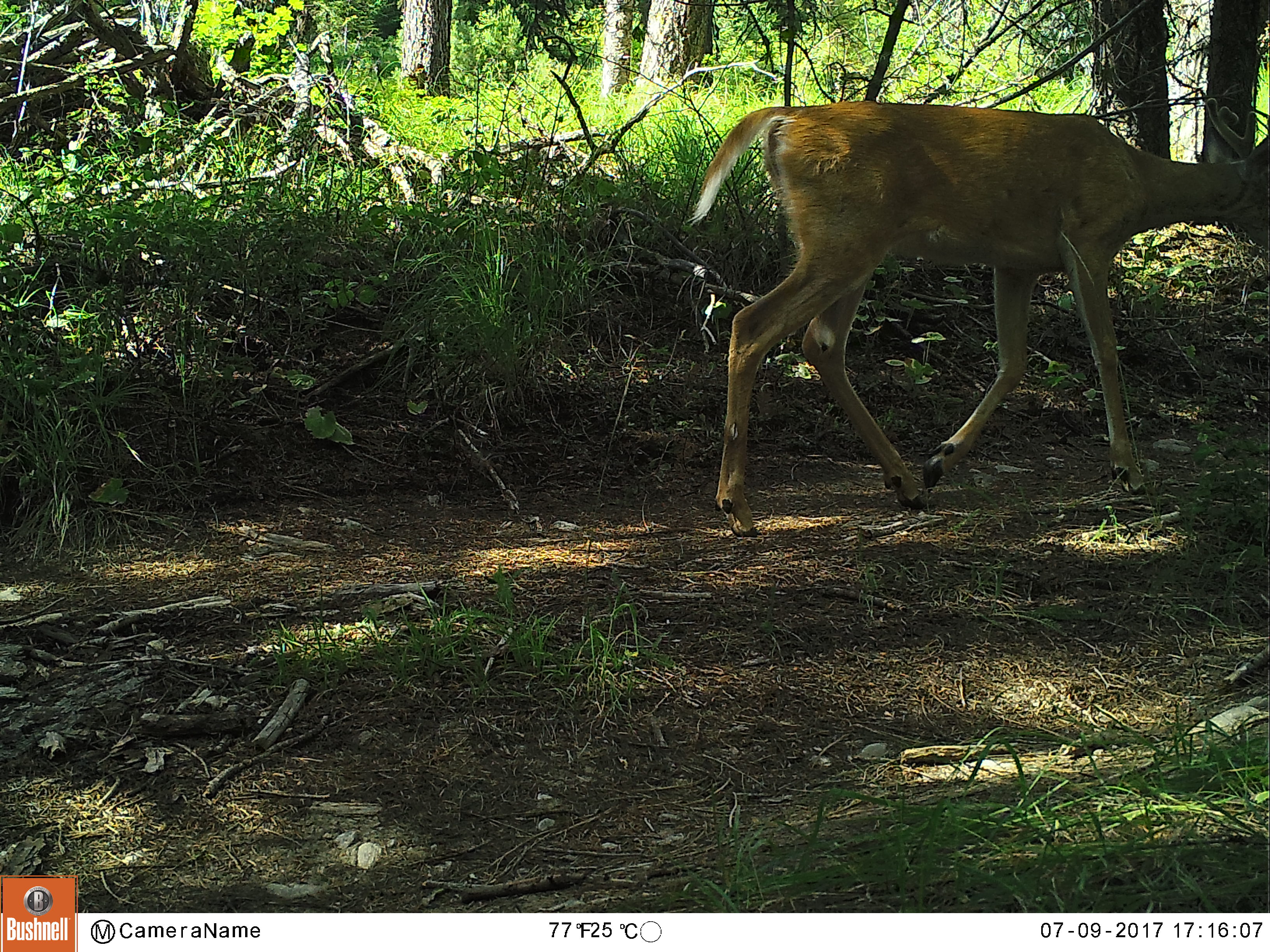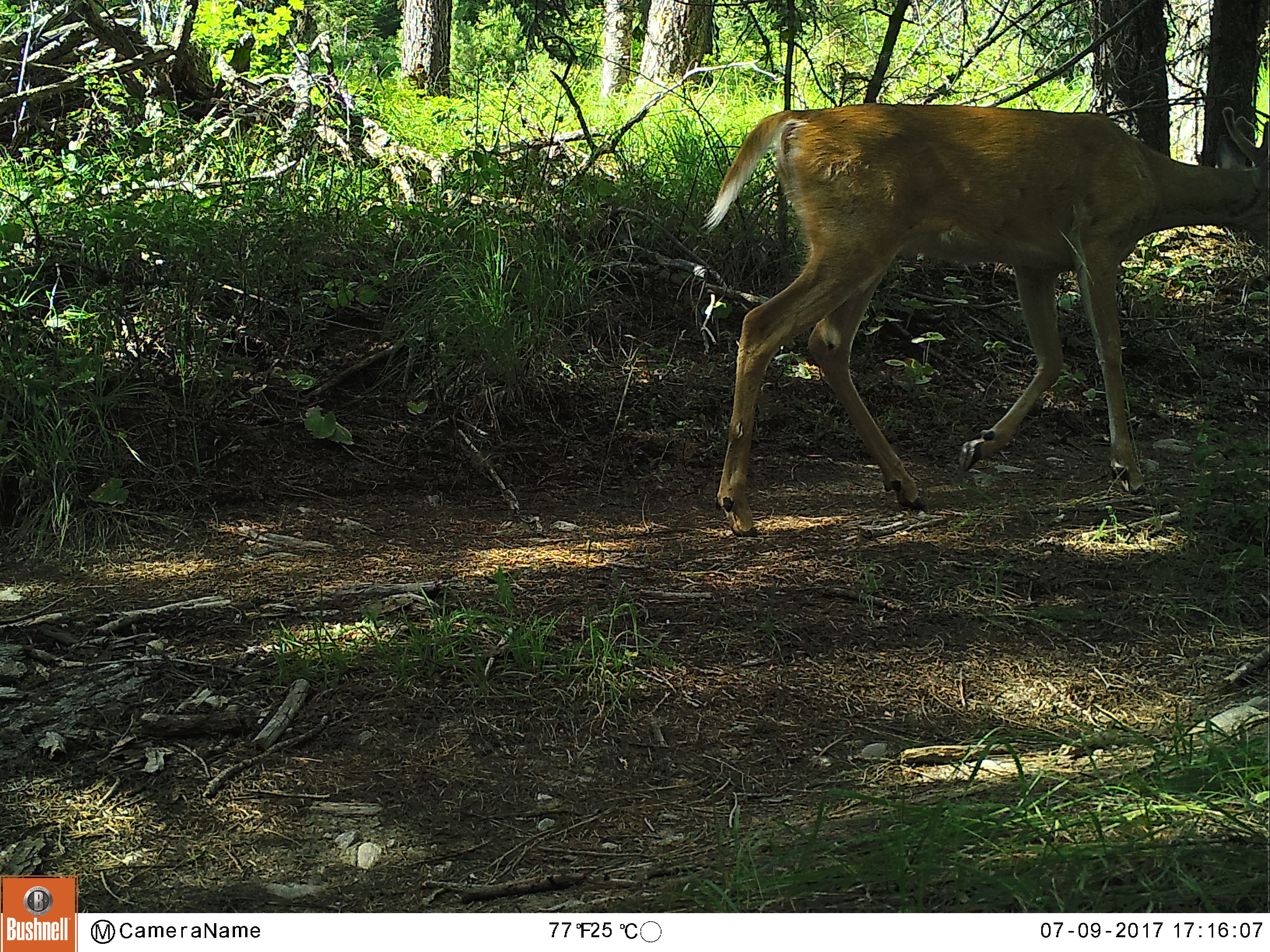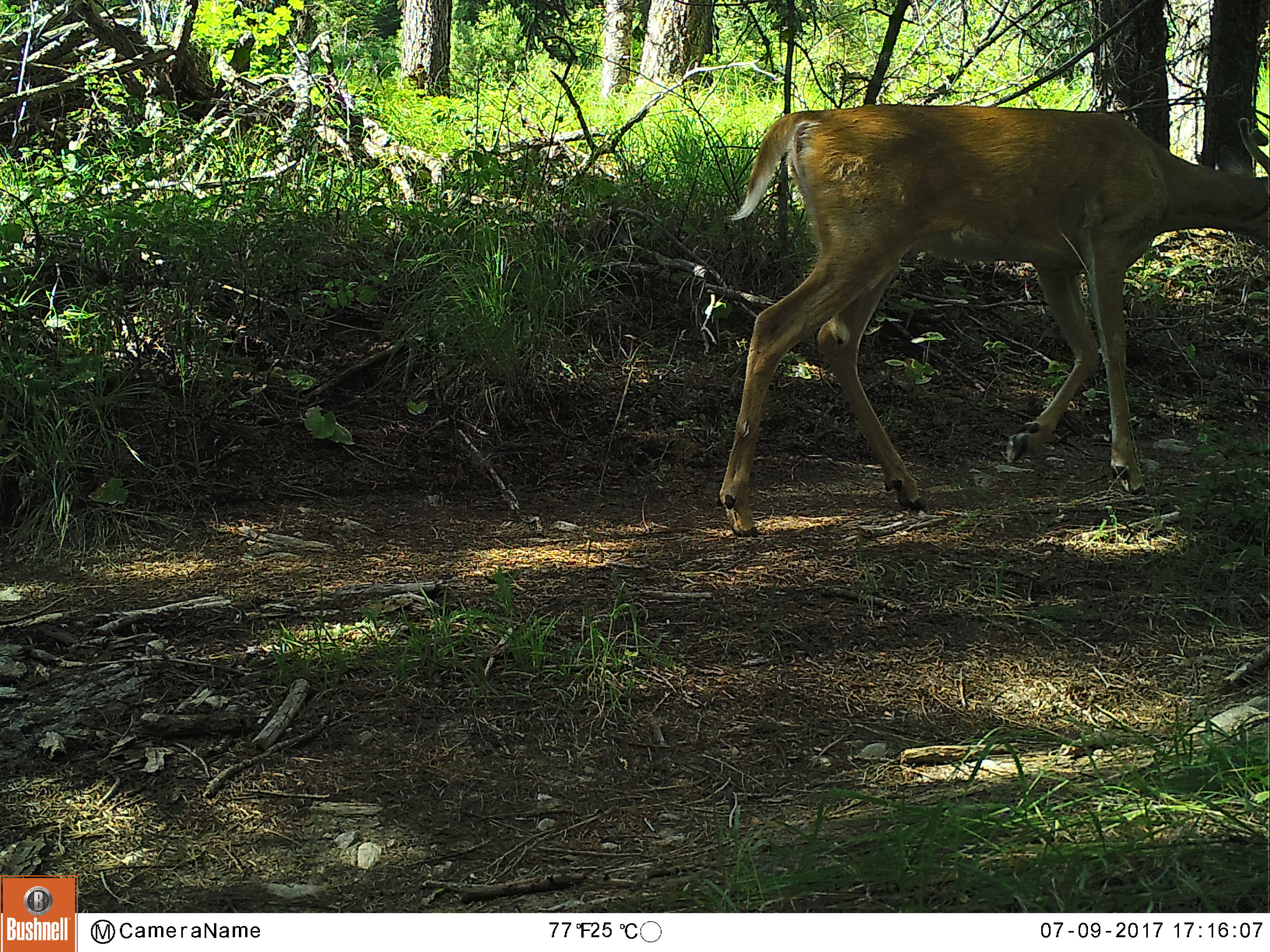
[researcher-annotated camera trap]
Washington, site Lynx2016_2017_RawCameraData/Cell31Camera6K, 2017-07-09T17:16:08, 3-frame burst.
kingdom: Animalia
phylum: Chordata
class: Mammalia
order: Artiodactyla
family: Cervidae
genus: Odocoileus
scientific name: Odocoileus virginianus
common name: white-tailed deer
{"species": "Odocoileus virginianus (white-tailed deer)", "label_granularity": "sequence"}